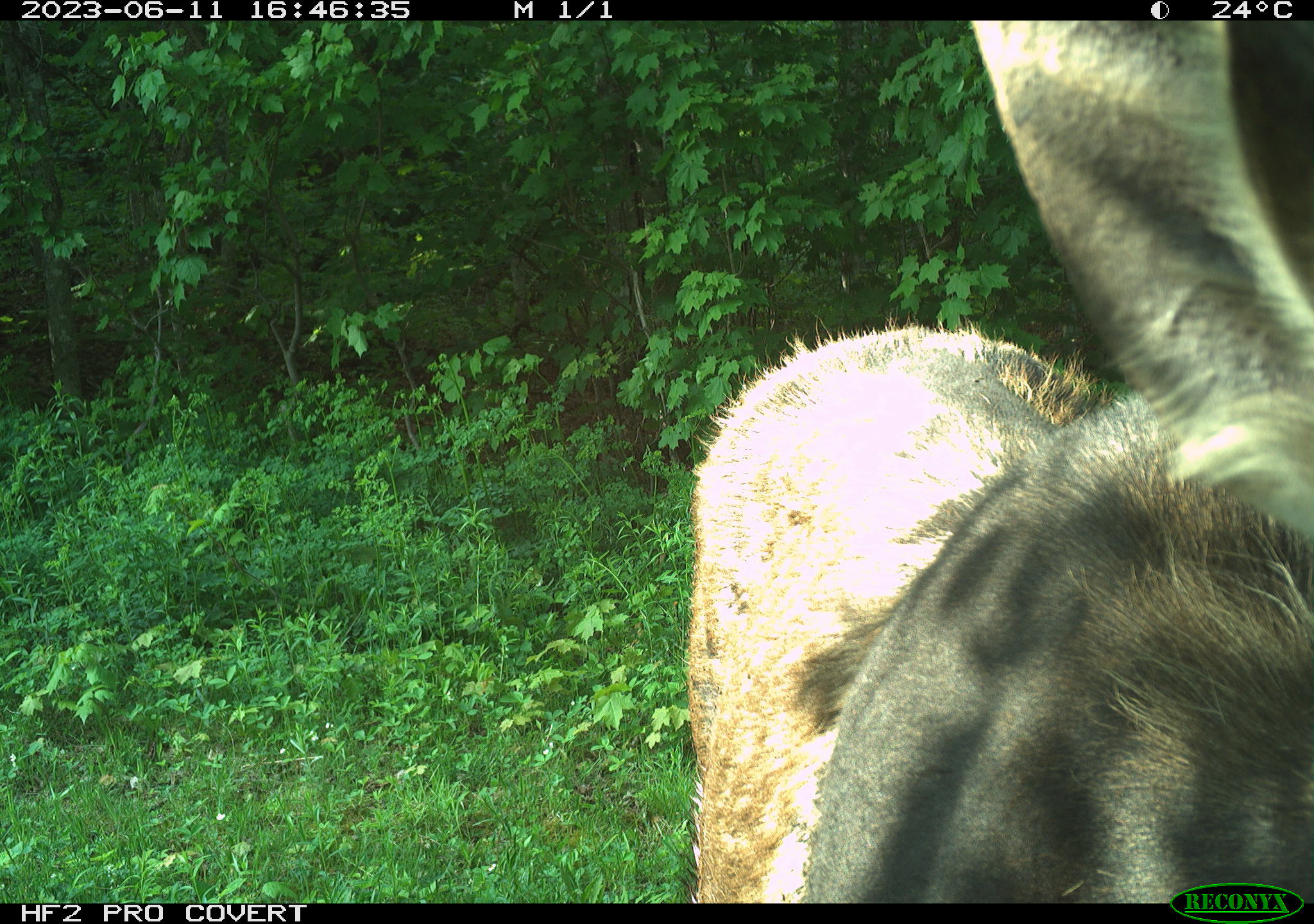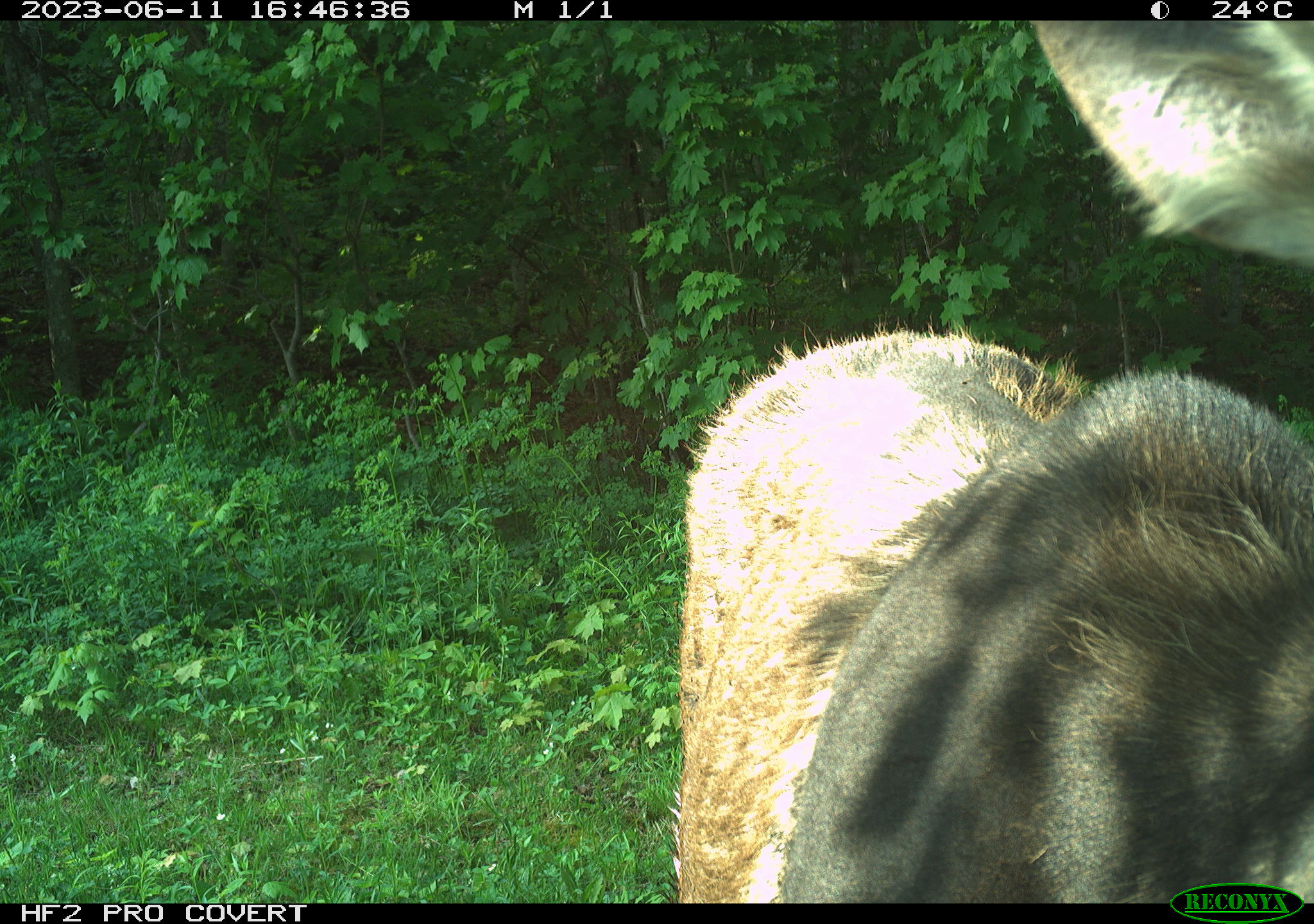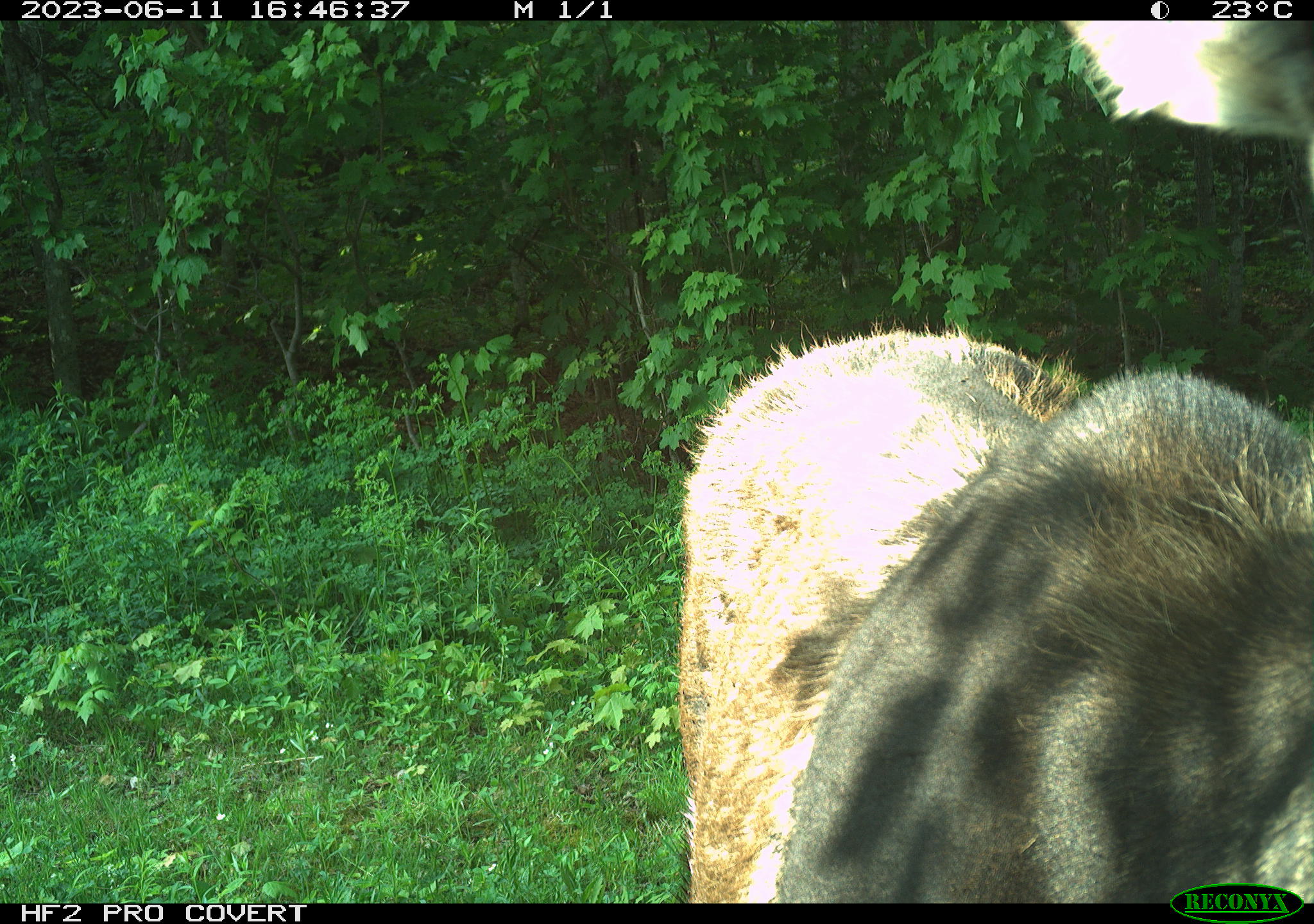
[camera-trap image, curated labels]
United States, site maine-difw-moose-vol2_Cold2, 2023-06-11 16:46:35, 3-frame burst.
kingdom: Animalia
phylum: Chordata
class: Mammalia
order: Artiodactyla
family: Cervidae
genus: Alces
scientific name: Alces alces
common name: moose